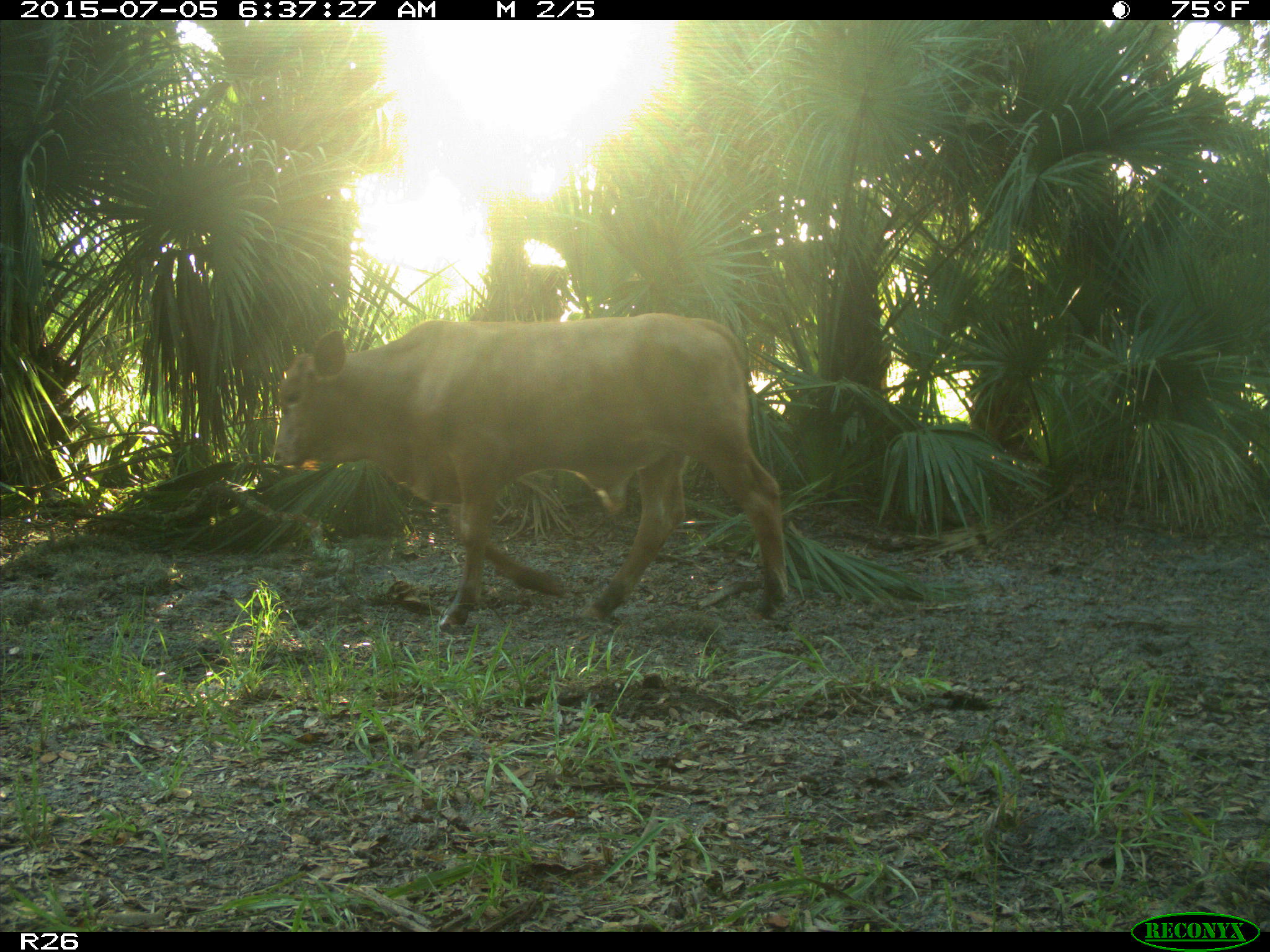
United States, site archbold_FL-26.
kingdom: Animalia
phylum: Chordata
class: Mammalia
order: Artiodactyla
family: Bovidae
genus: Bos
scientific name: Bos taurus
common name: domestic cow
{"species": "Bos taurus (domestic cow)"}